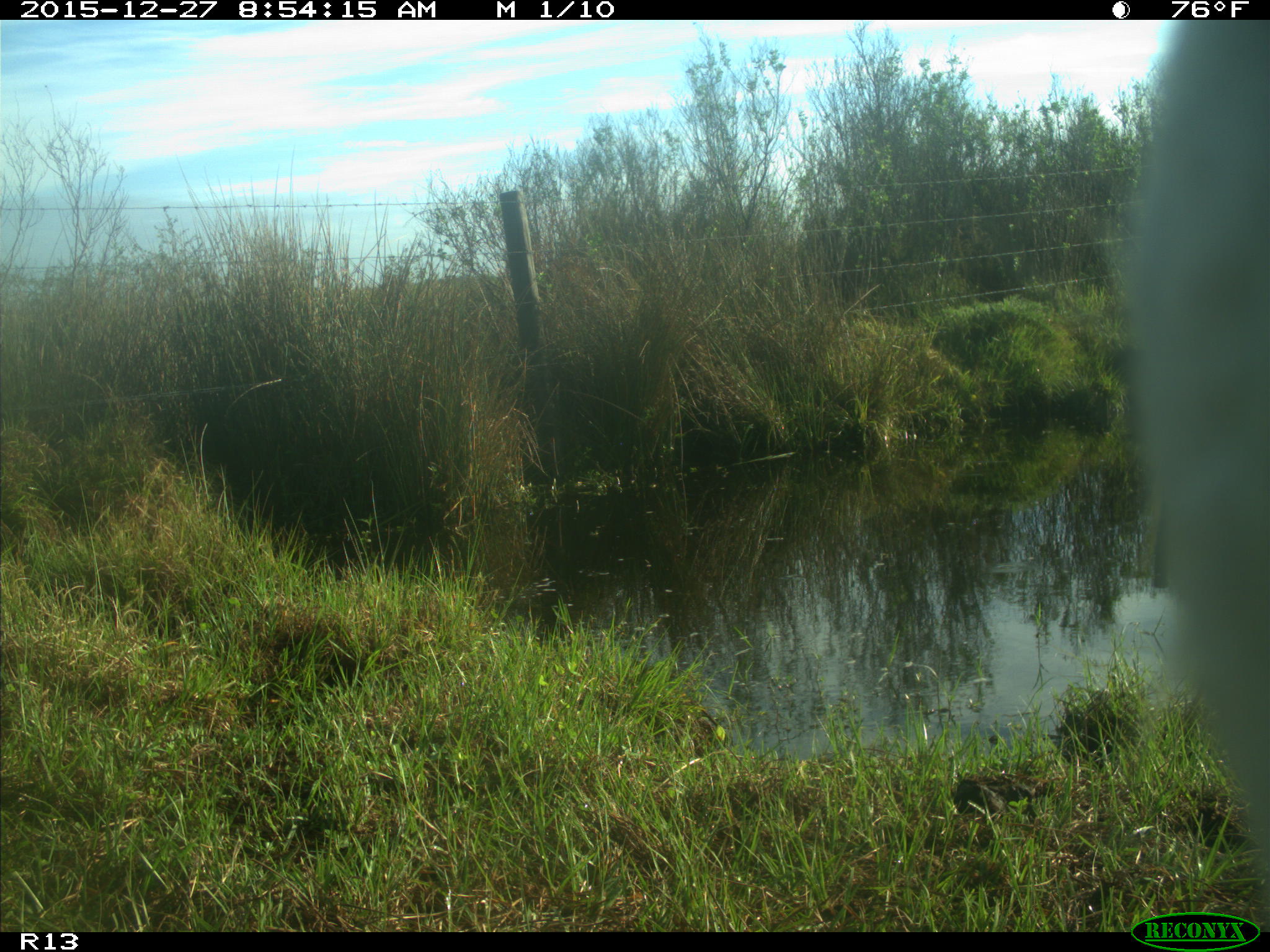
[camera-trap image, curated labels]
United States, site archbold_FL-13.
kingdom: Animalia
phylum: Chordata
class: Mammalia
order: Artiodactyla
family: Bovidae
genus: Bos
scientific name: Bos taurus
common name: domestic cow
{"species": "Bos taurus (domestic cow)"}